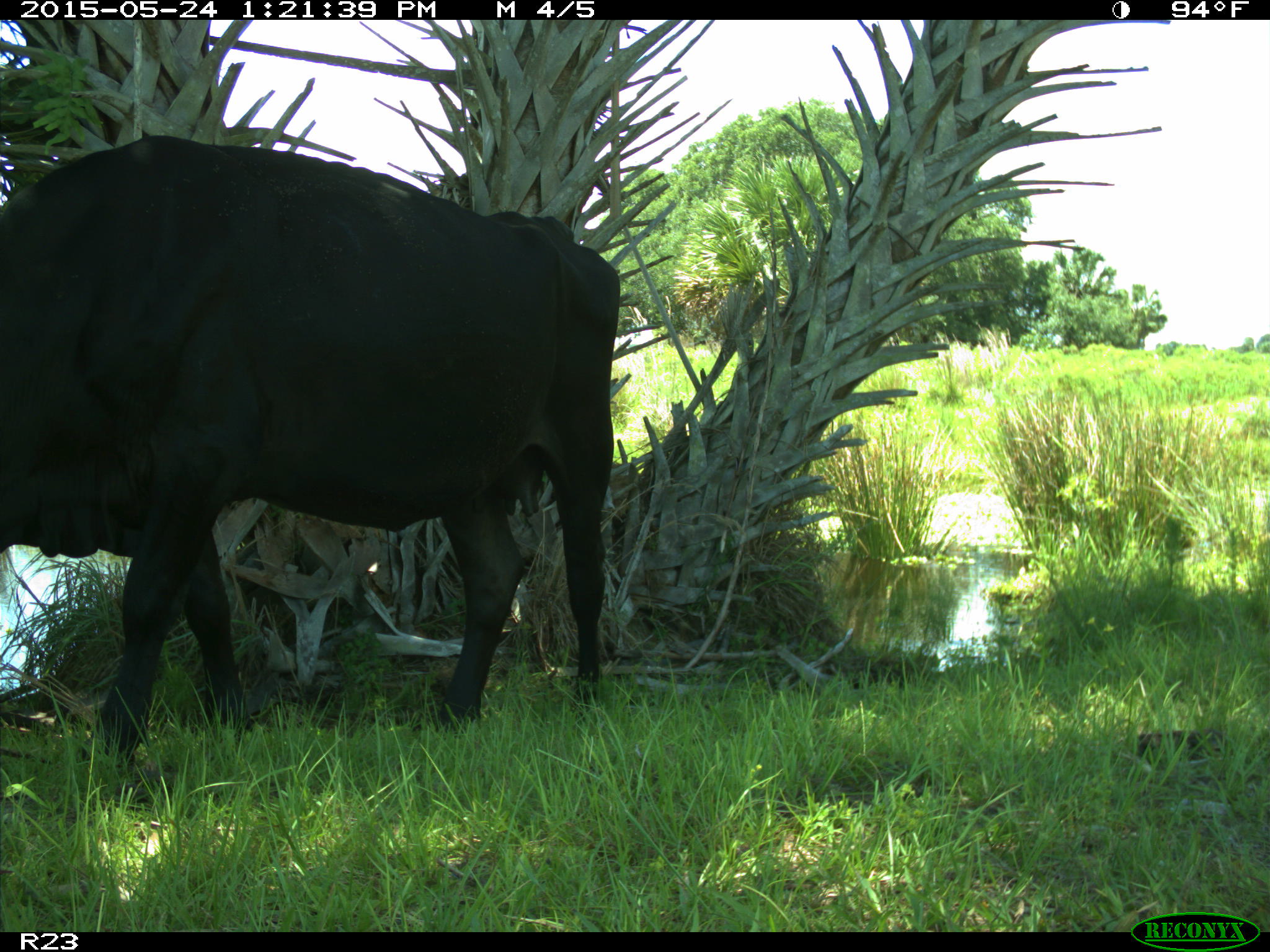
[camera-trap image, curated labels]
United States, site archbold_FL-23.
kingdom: Animalia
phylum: Chordata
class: Mammalia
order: Artiodactyla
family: Bovidae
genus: Bos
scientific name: Bos taurus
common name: domestic cow